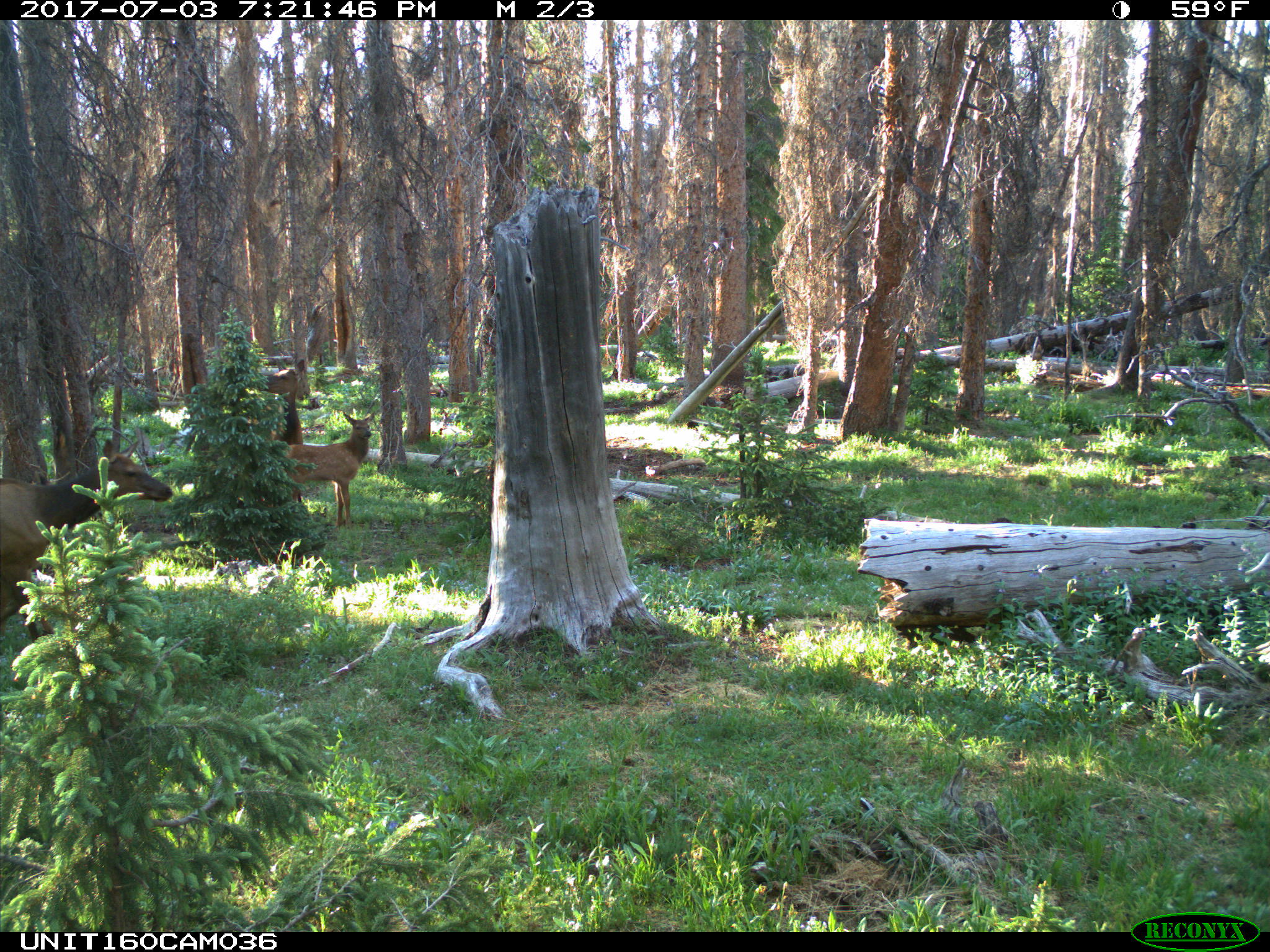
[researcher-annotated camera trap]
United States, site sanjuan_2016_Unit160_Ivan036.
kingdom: Animalia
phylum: Chordata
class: Mammalia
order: Artiodactyla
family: Cervidae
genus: Cervus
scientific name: Cervus elaphus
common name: red deer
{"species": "Cervus elaphus (red deer)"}